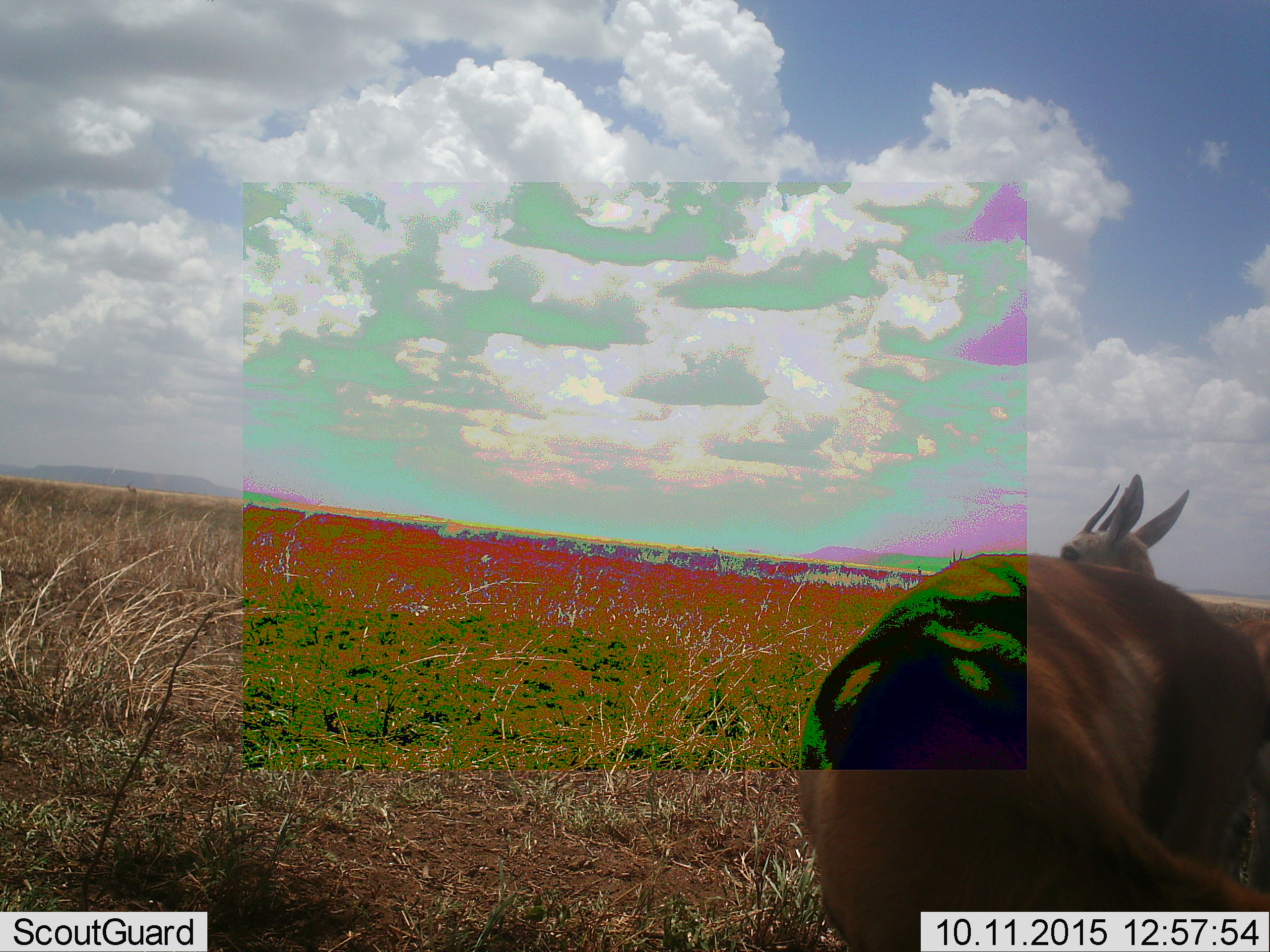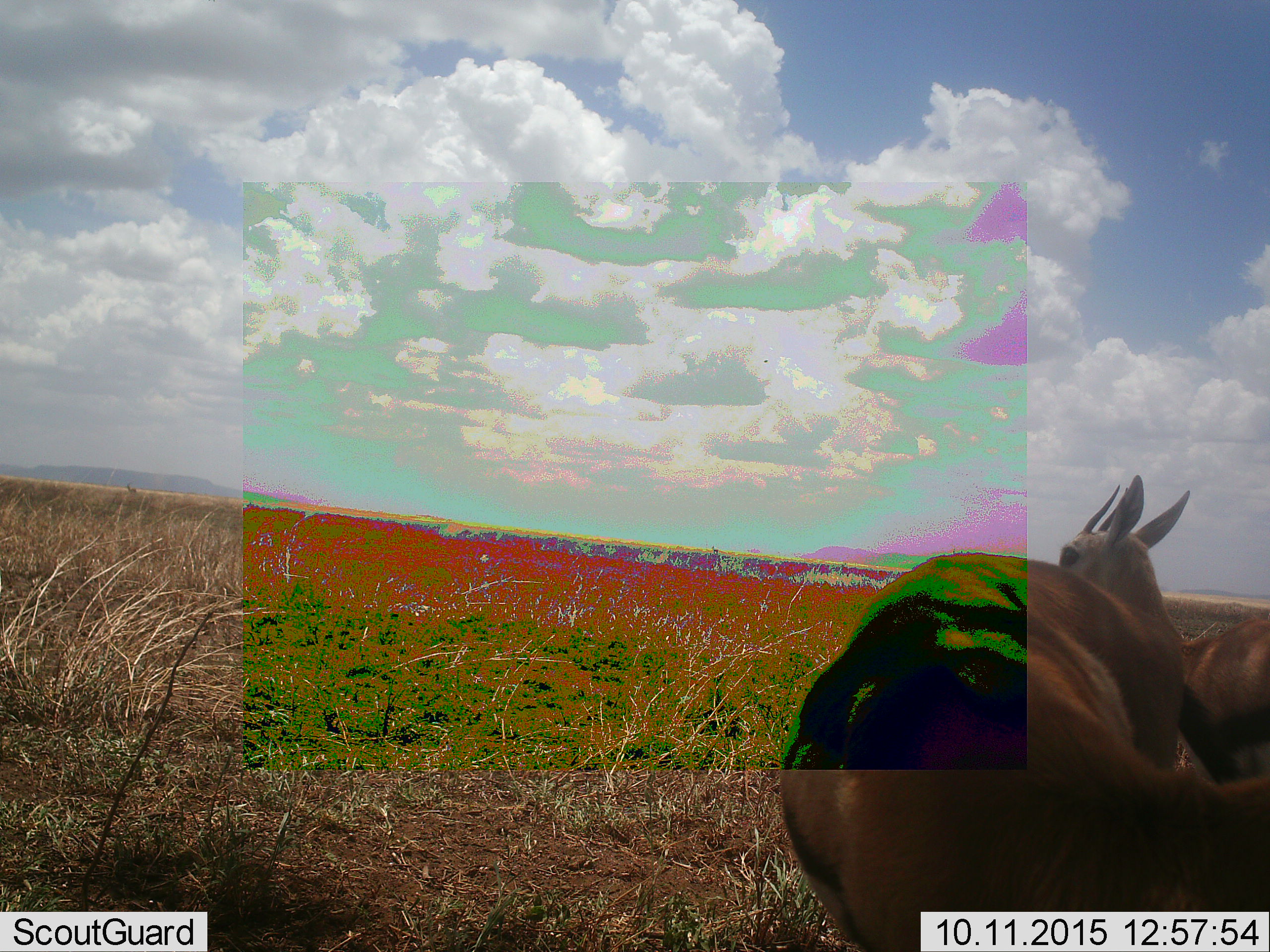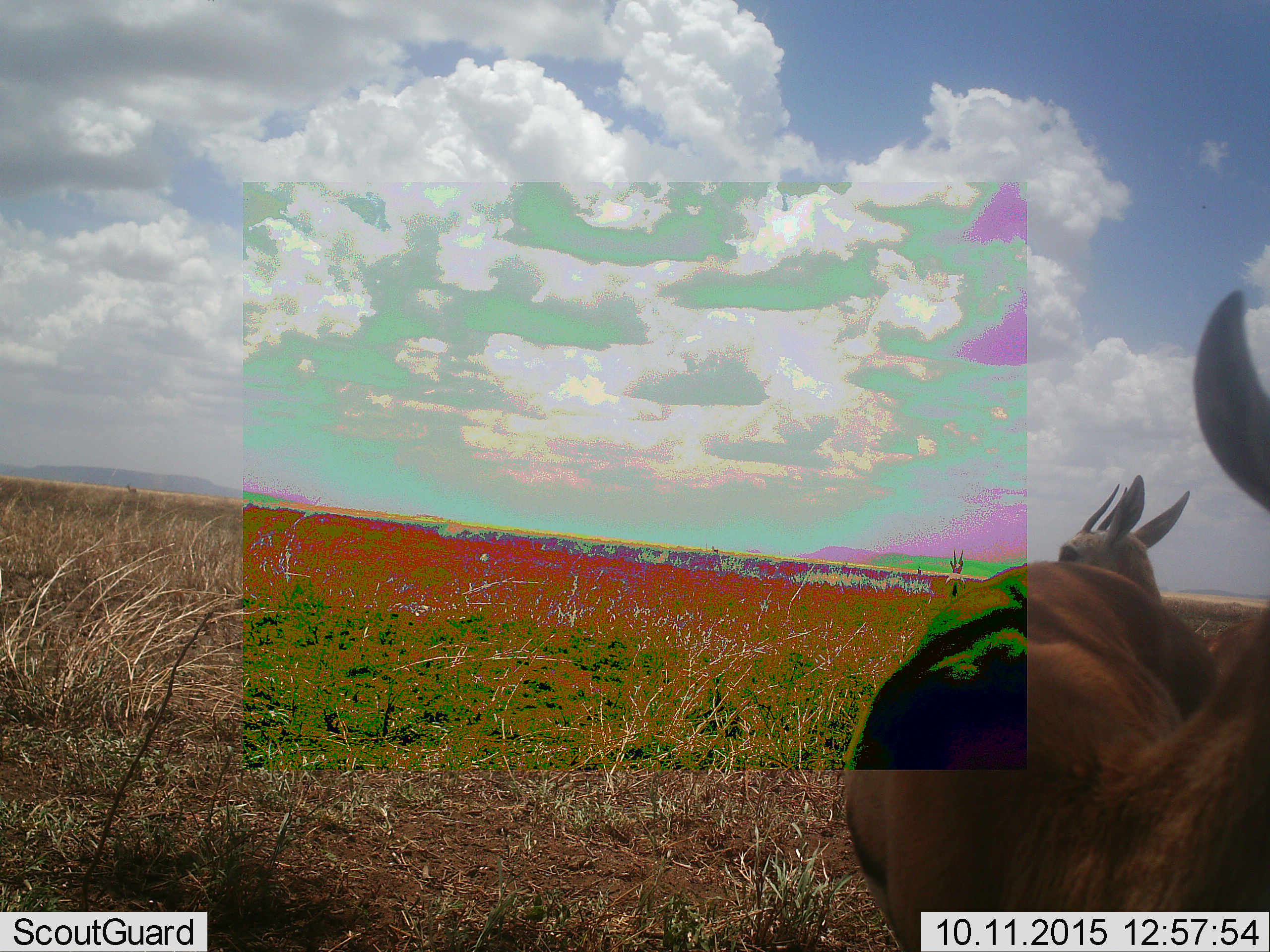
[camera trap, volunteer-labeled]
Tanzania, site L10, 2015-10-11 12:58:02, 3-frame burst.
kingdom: Animalia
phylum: Chordata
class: Mammalia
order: Artiodactyla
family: Bovidae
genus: Eudorcas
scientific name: Eudorcas thomsonii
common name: thomson's gazelle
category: gazellethomsons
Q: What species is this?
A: Gazellethomsons (thomson's gazelle) (Eudorcas thomsonii).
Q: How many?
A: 2.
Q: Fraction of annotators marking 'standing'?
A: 89%.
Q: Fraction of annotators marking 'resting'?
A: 0%.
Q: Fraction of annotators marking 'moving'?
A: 22%.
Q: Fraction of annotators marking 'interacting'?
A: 0%.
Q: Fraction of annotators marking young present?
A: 0%.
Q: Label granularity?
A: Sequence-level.